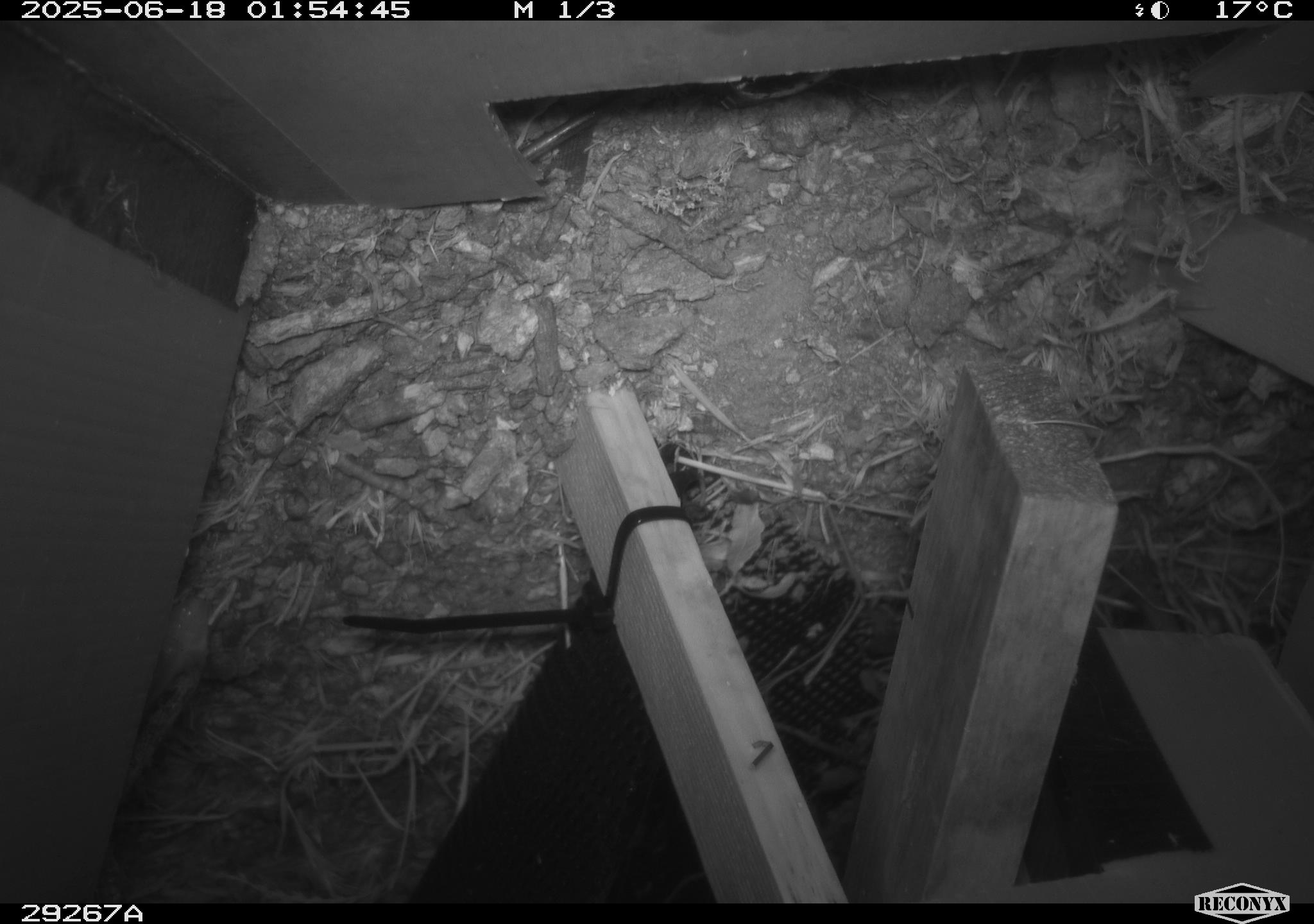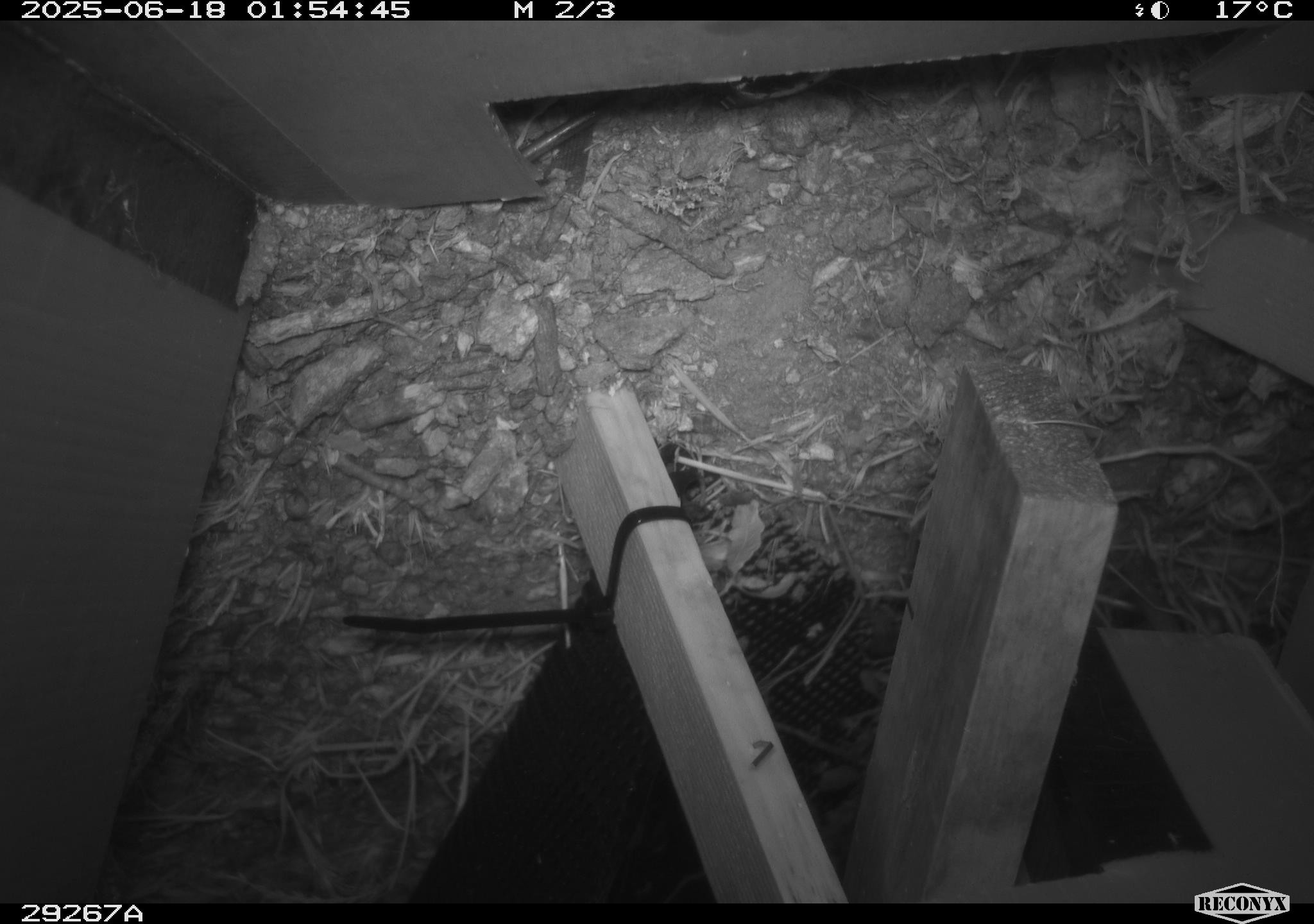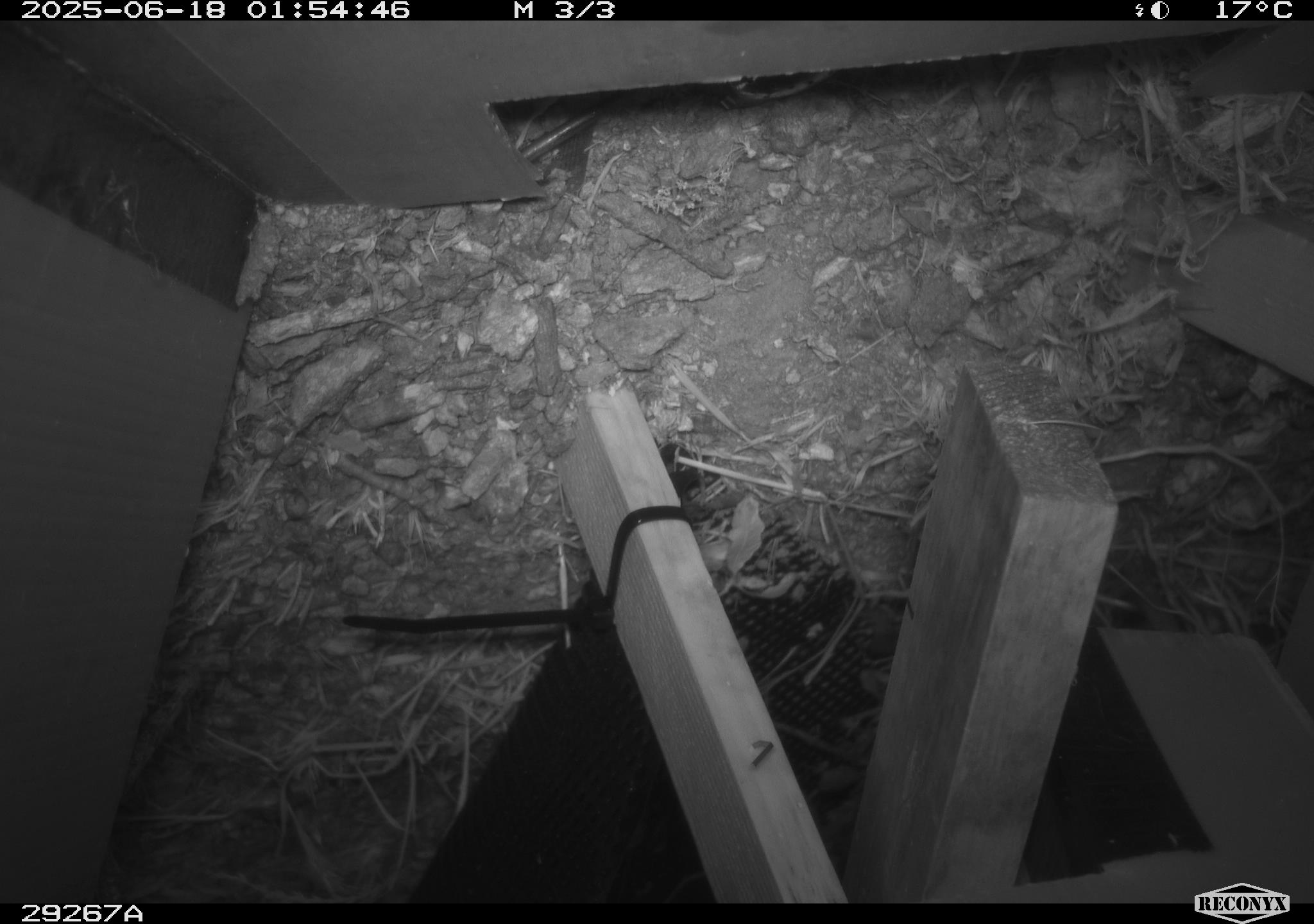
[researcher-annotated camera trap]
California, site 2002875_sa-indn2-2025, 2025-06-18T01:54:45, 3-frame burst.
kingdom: Animalia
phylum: Arthropoda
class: Insecta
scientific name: Insecta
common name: insect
Insect (Insecta).